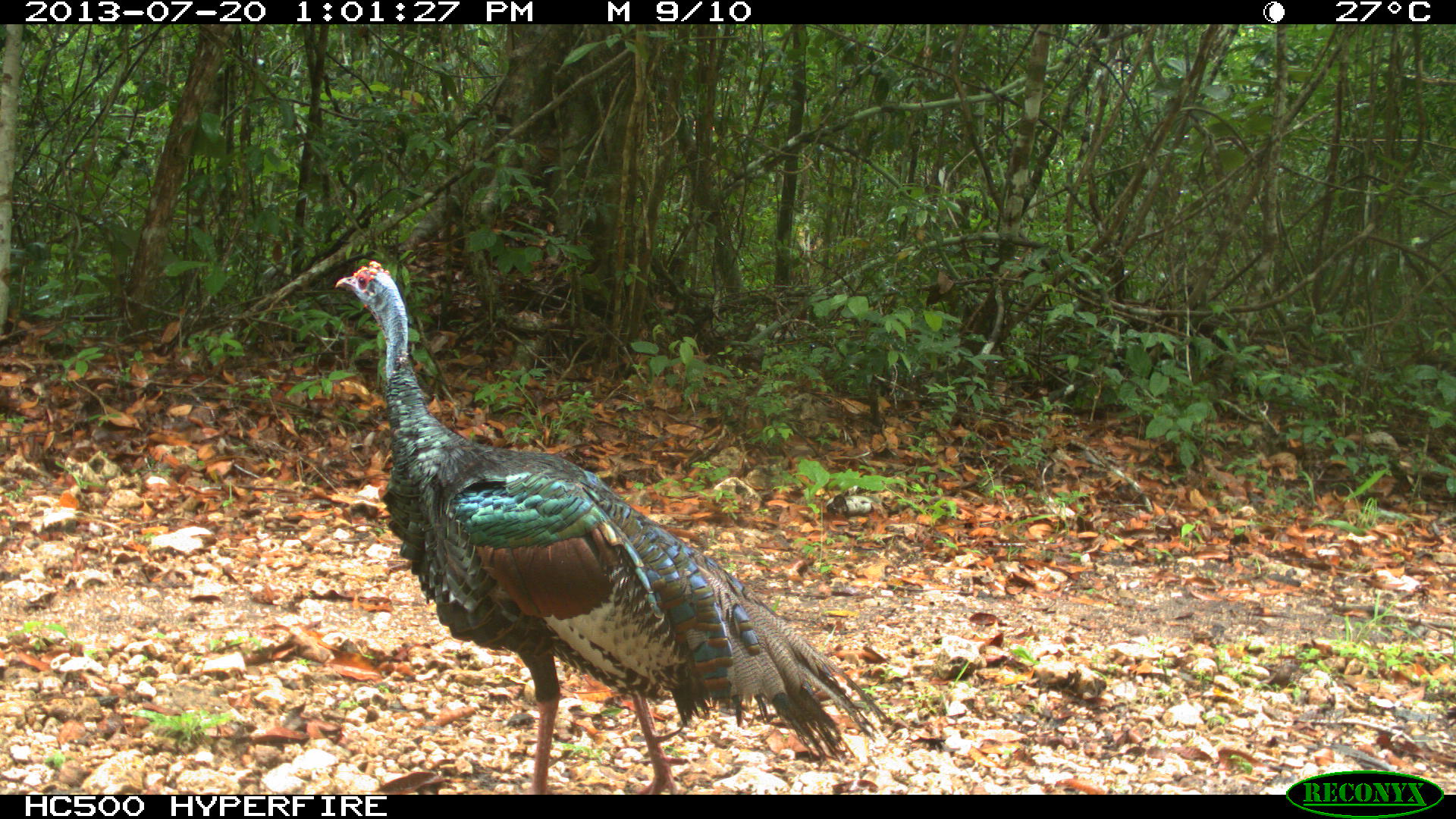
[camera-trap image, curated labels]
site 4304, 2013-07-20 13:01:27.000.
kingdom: Animalia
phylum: Chordata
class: Aves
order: Galliformes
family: Phasianidae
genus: Meleagris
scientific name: Meleagris ocellata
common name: ocellated turkey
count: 1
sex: male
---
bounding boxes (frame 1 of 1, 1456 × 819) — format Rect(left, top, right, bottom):
meleagris ocellata: Rect(334, 260, 888, 793)